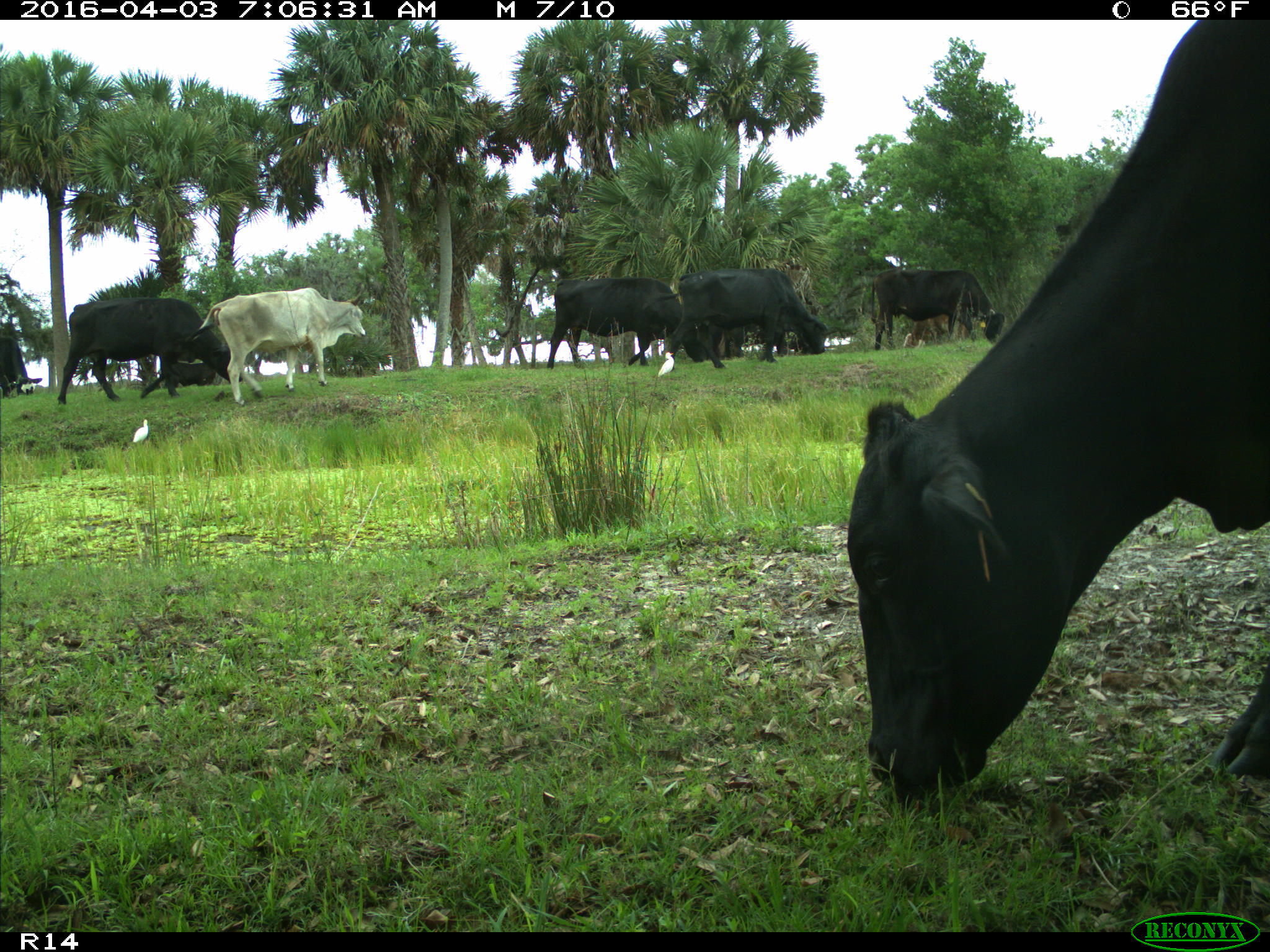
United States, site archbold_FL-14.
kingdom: Animalia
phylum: Chordata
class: Mammalia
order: Artiodactyla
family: Bovidae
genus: Bos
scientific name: Bos taurus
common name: domestic cow